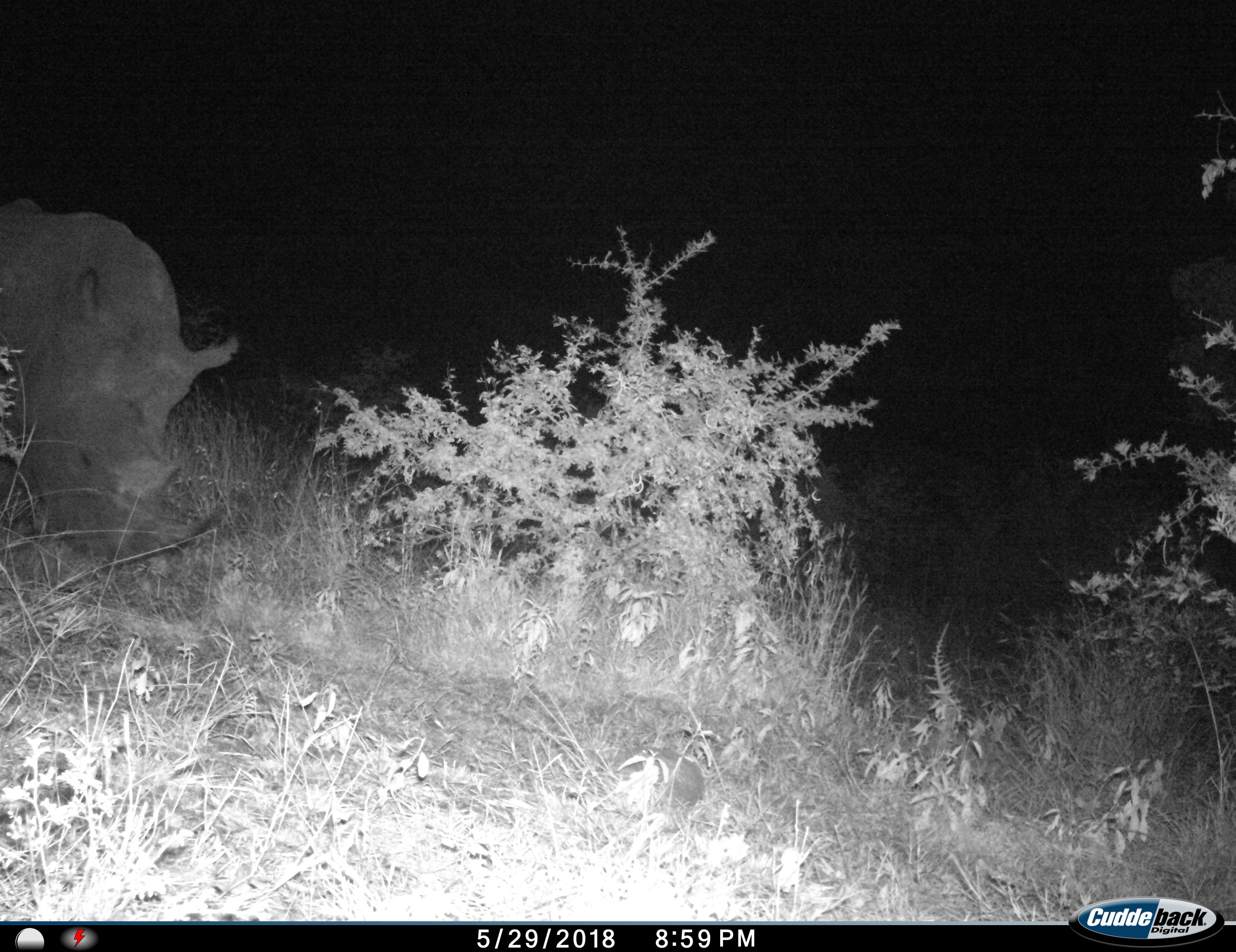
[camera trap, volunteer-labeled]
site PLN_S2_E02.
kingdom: Animalia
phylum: Chordata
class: Mammalia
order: Perissodactyla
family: Rhinocerotidae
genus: Ceratotherium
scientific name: Ceratotherium simum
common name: white rhinoceros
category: rhinoceroswhite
Rhinoceroswhite (white rhinoceros) (Ceratotherium simum), count 1. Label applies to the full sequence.